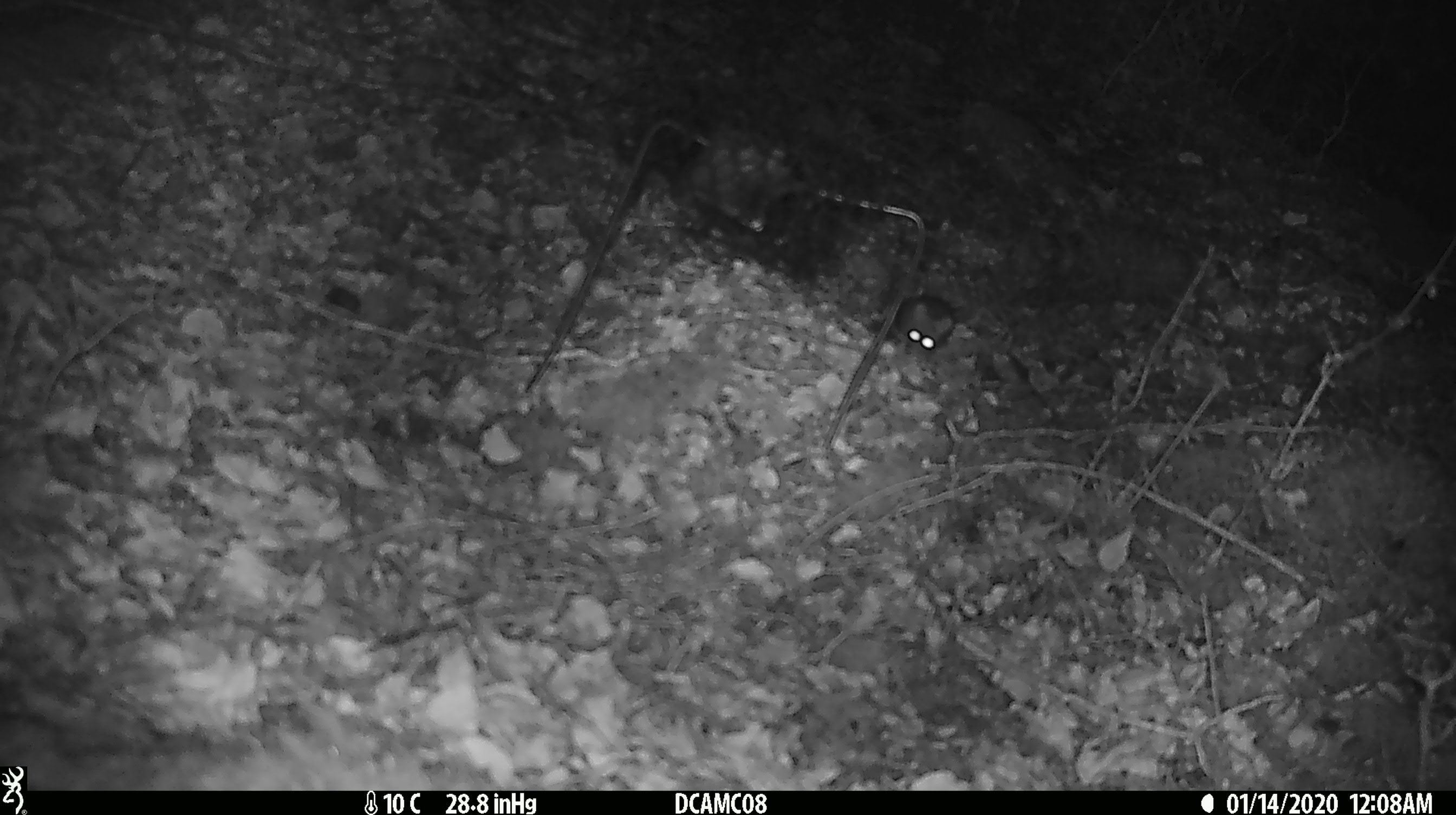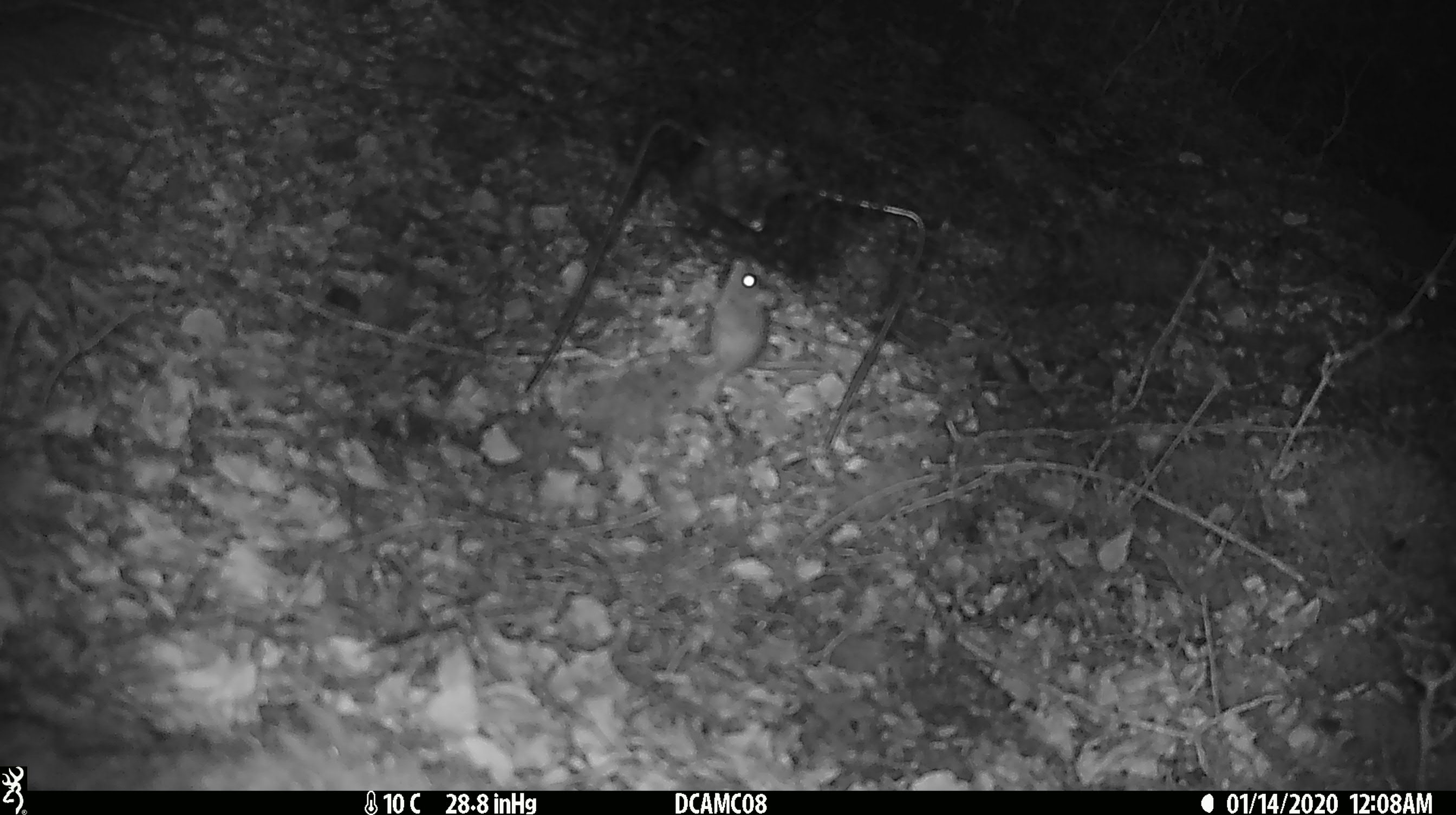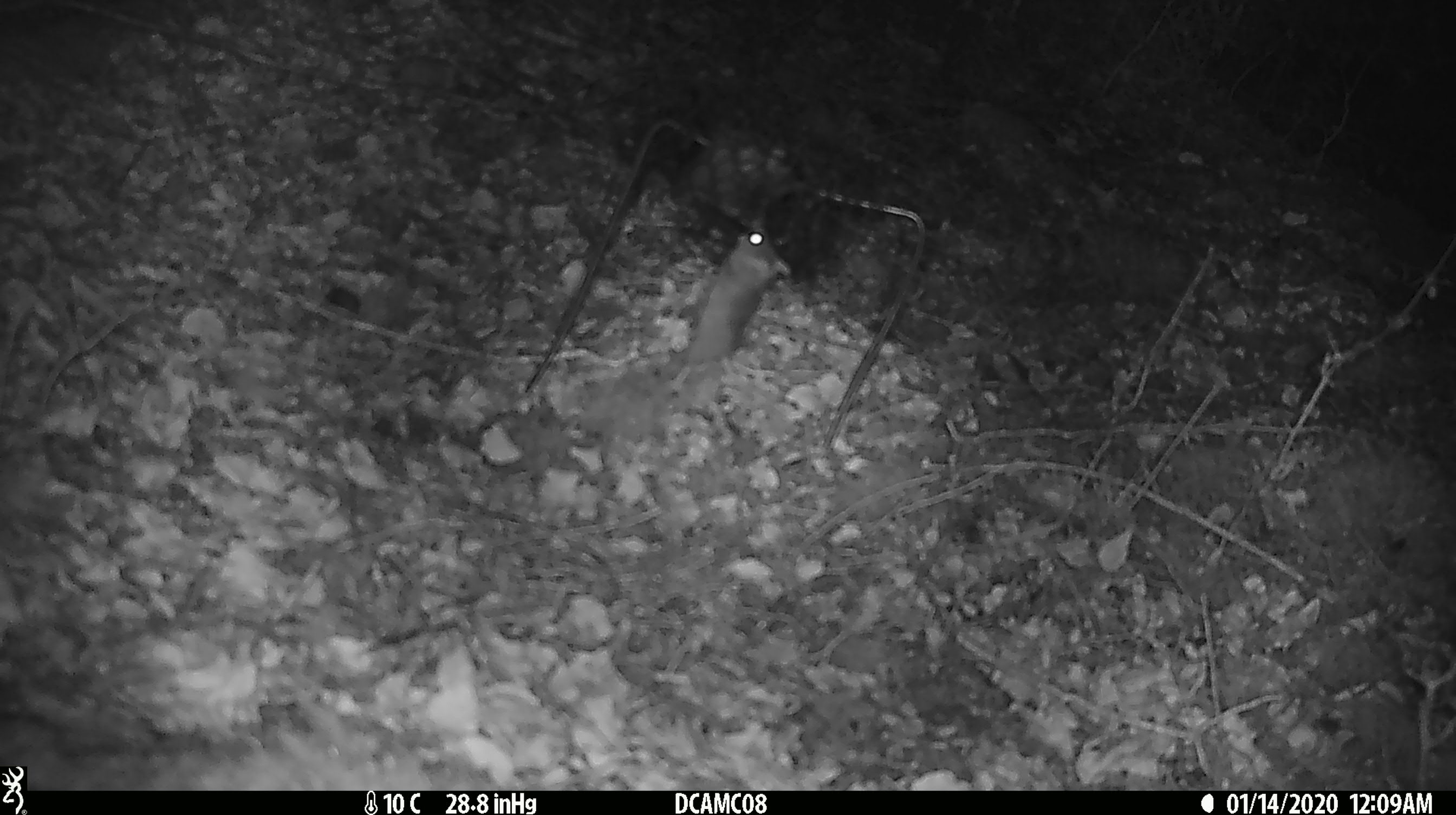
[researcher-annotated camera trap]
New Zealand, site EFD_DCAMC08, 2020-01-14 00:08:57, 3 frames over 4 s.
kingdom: Animalia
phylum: Chordata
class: Mammalia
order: Rodentia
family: Muridae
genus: Mus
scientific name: Mus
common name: mouse